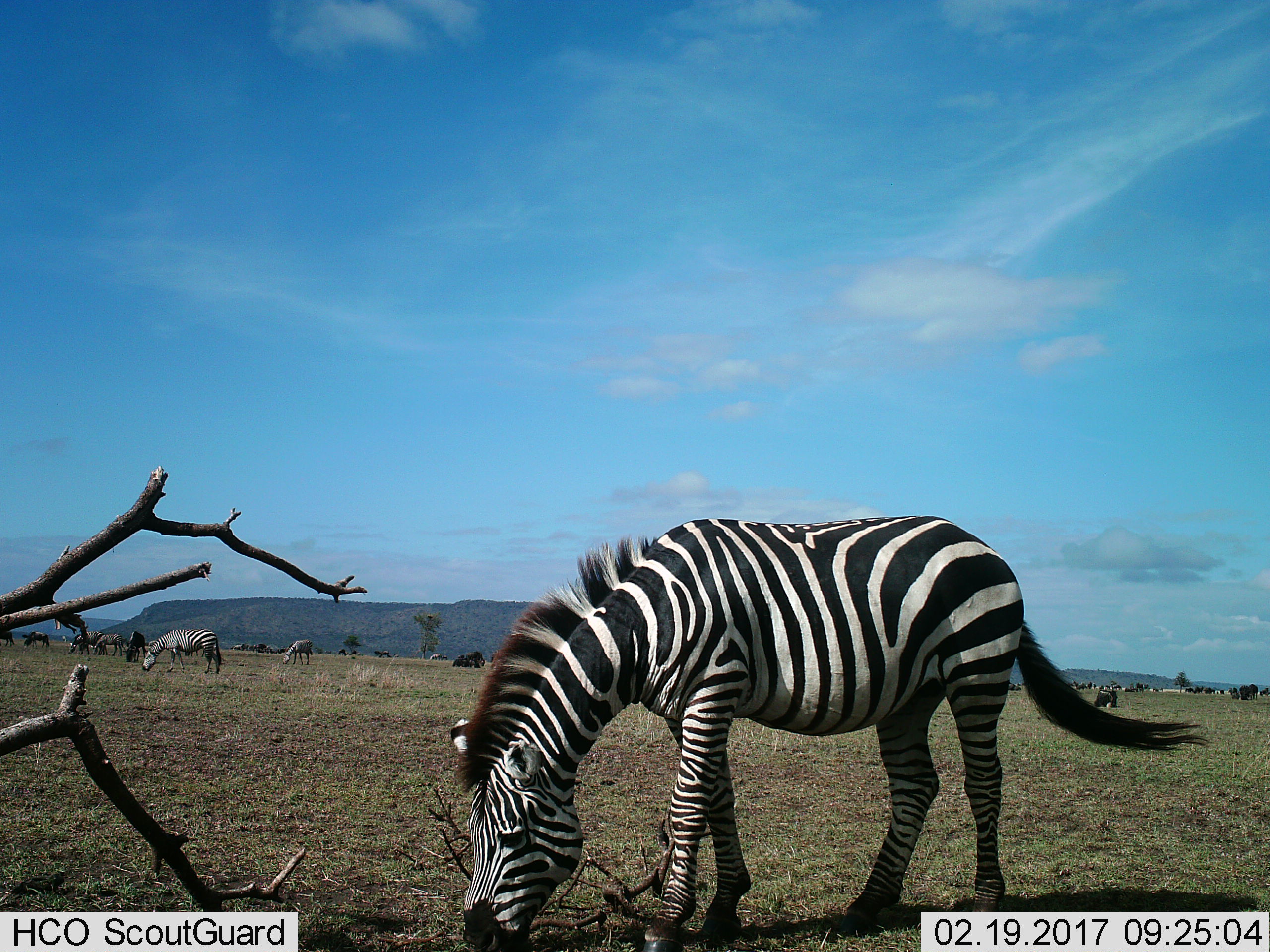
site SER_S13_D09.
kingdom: Animalia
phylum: Chordata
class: Mammalia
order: Perissodactyla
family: Equidae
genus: Equus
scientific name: Equus quagga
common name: plains zebra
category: zebraplains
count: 9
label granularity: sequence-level